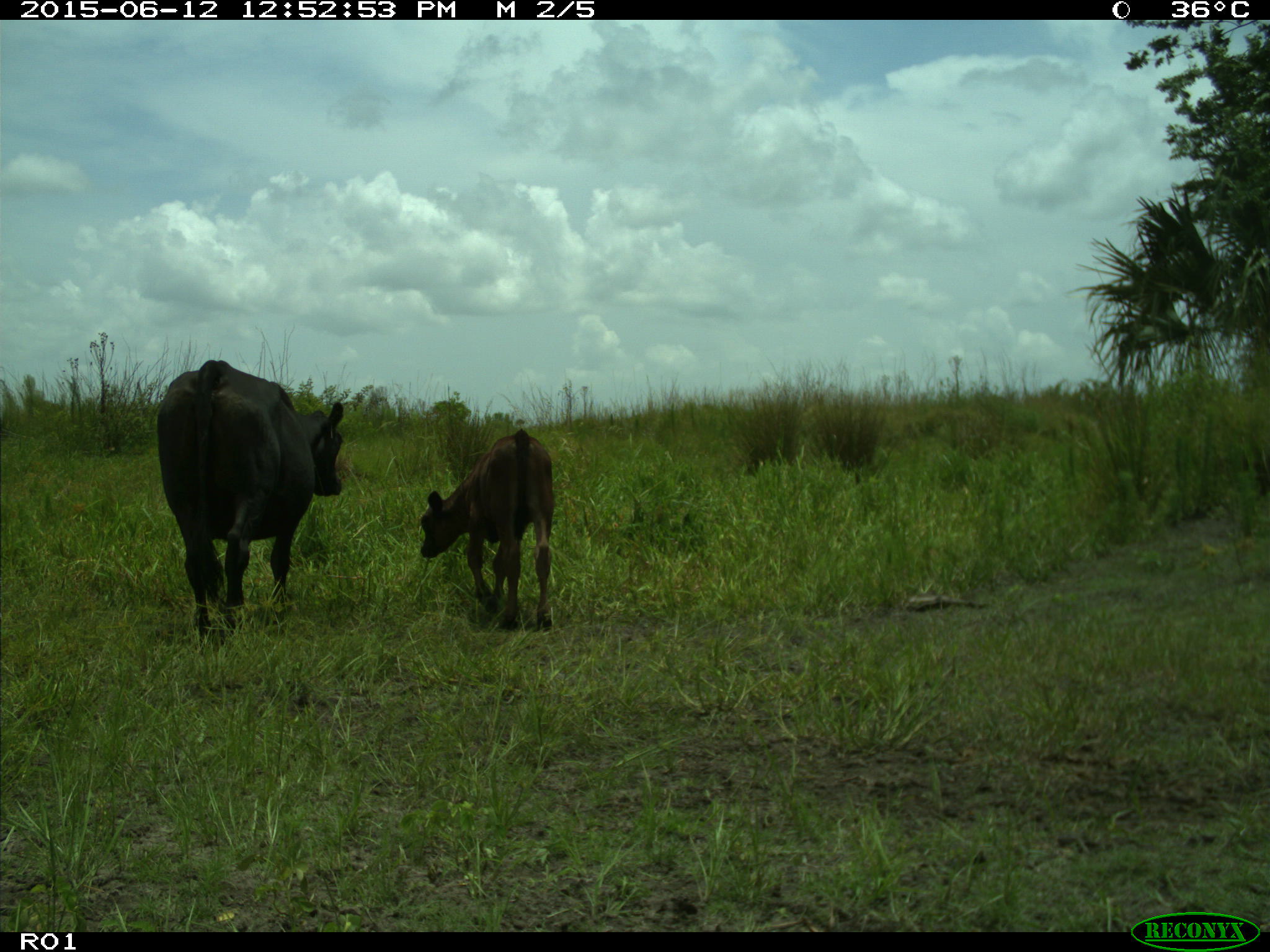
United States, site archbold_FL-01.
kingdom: Animalia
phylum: Chordata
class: Mammalia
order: Artiodactyla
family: Bovidae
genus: Bos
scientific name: Bos taurus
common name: domestic cow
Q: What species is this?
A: Bos taurus (domestic cow).